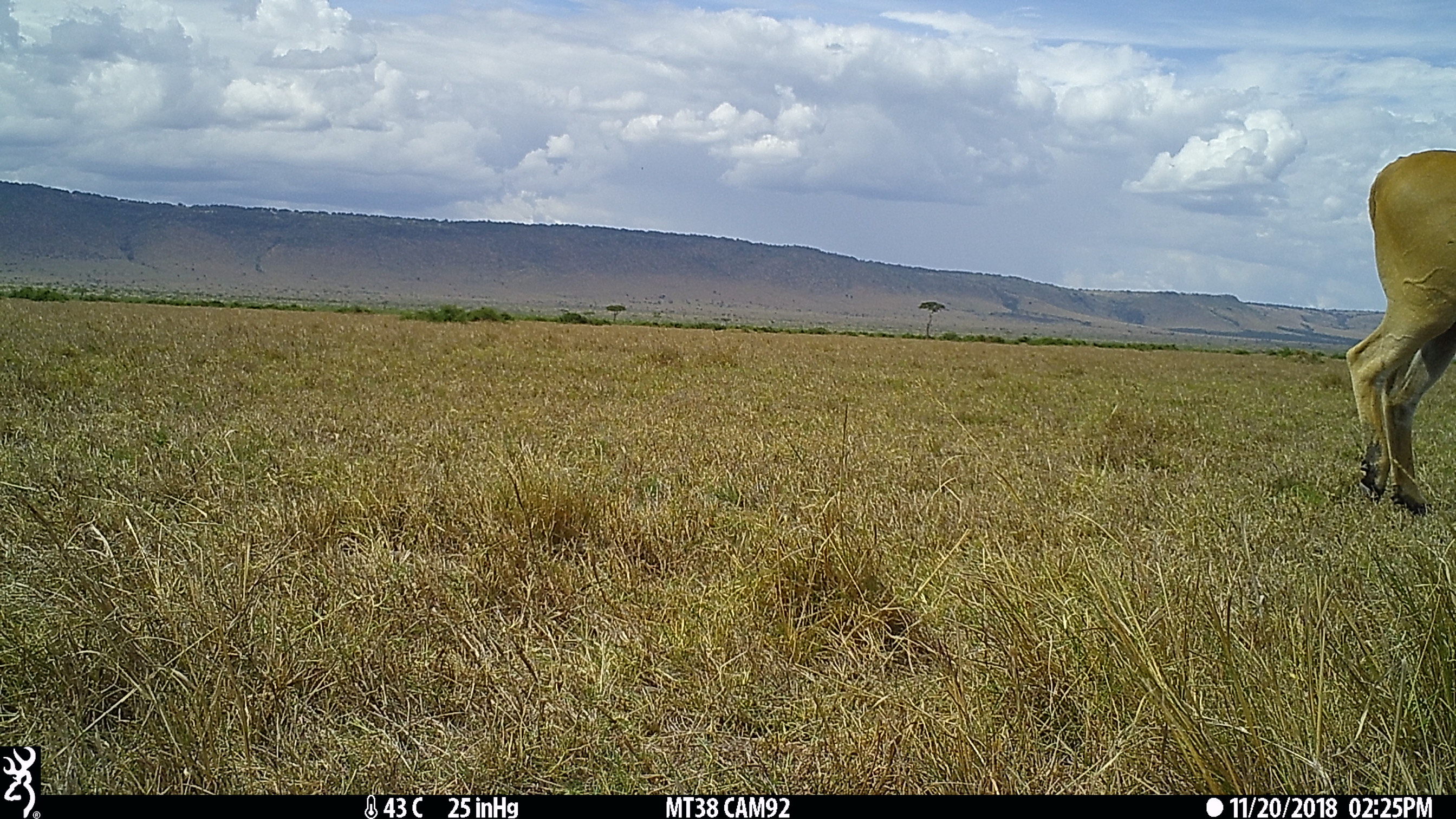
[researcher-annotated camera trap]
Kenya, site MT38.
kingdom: Animalia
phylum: Chordata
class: Mammalia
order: Artiodactyla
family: Bovidae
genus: Tragelaphus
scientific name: Tragelaphus oryx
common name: eland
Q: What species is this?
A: Eland (Tragelaphus oryx).